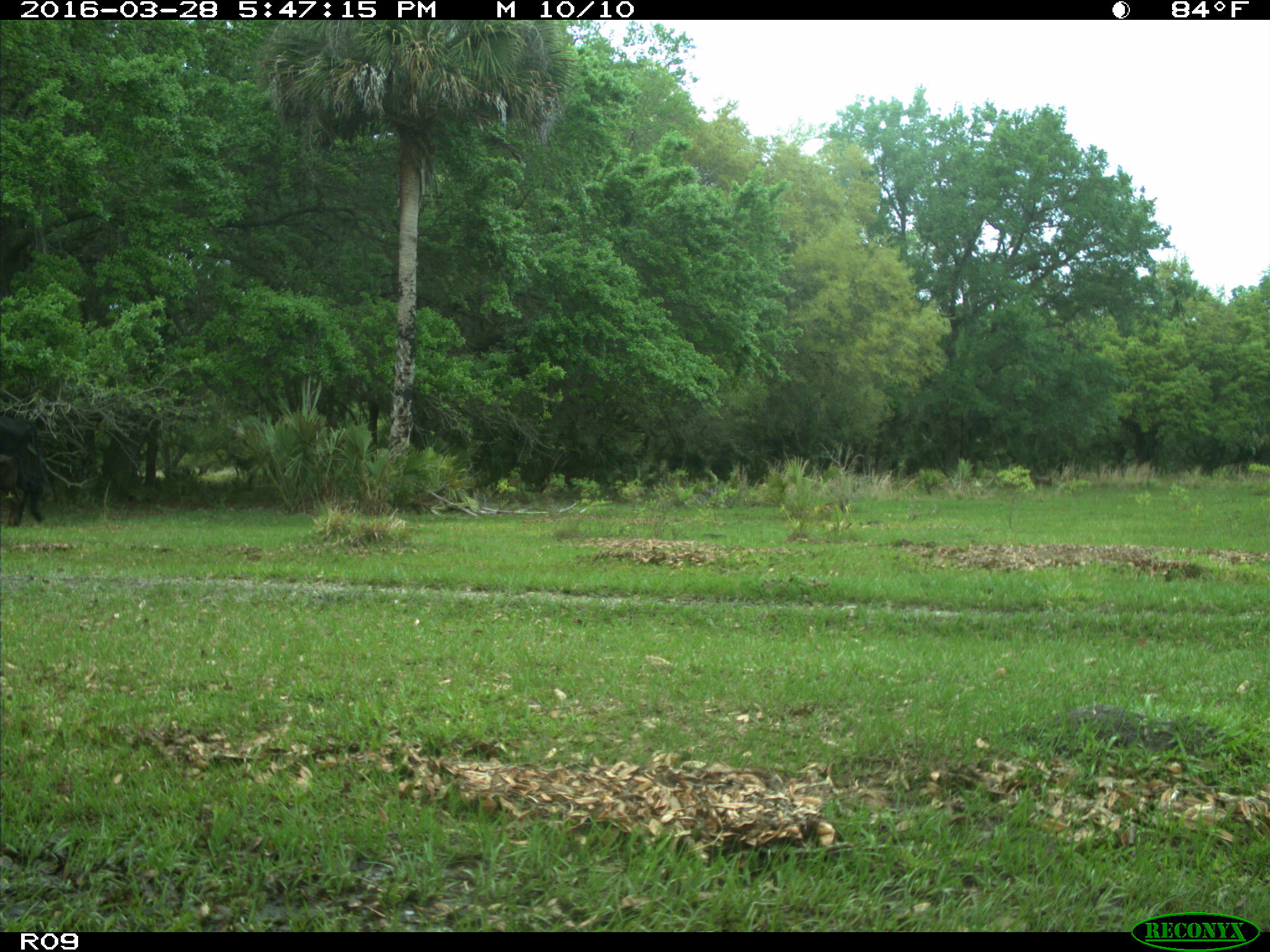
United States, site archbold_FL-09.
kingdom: Animalia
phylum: Chordata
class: Mammalia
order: Artiodactyla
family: Bovidae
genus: Bos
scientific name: Bos taurus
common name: domestic cow